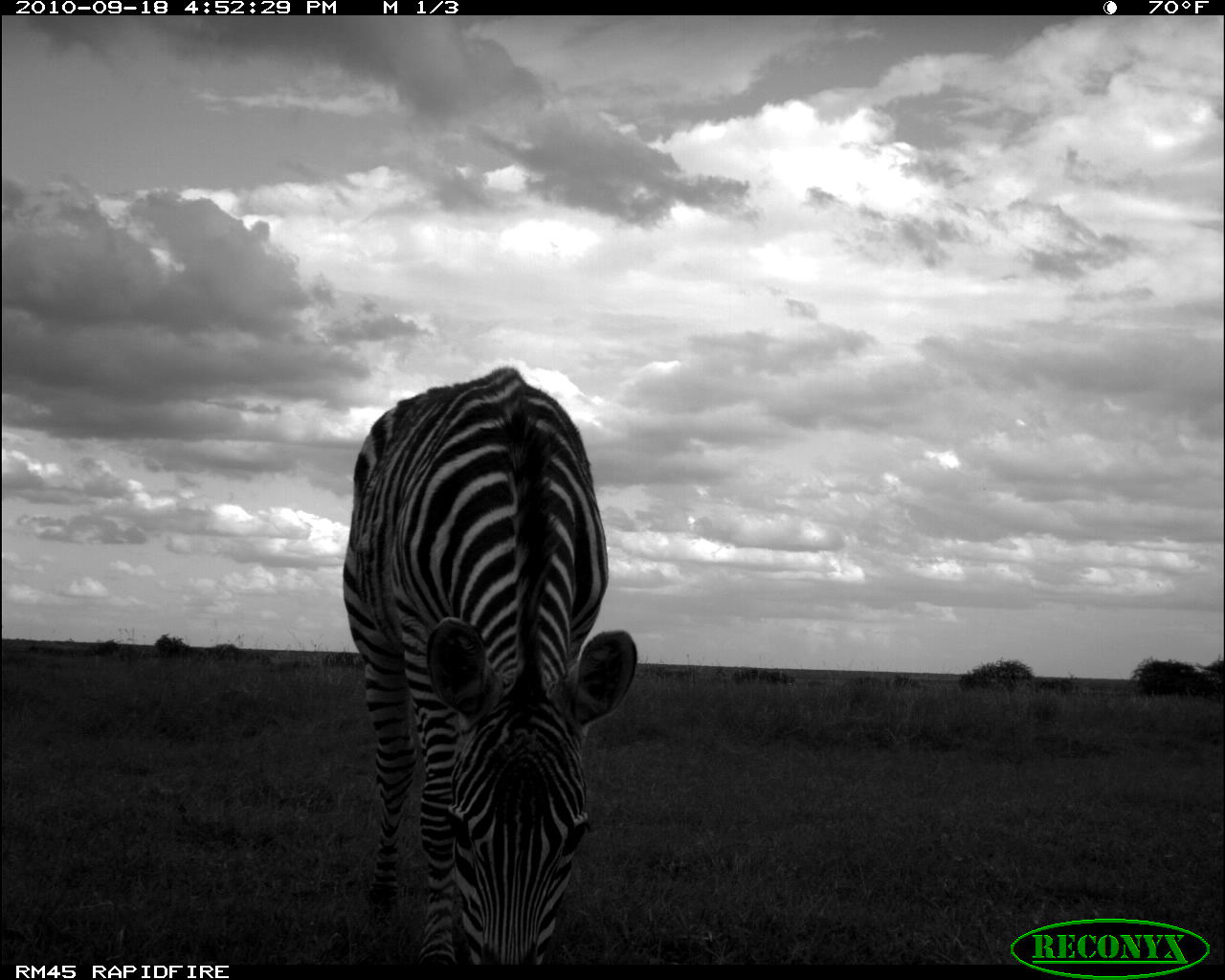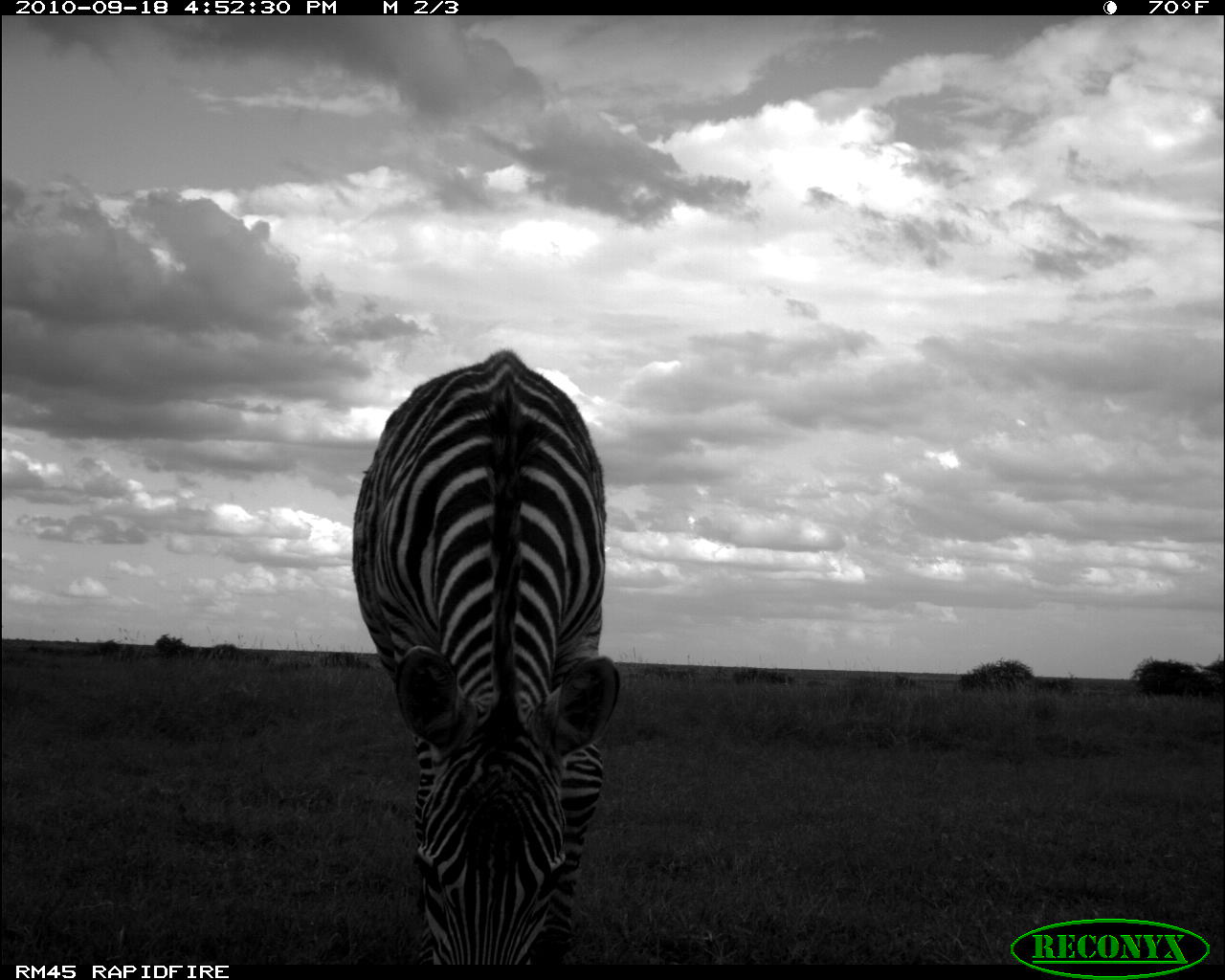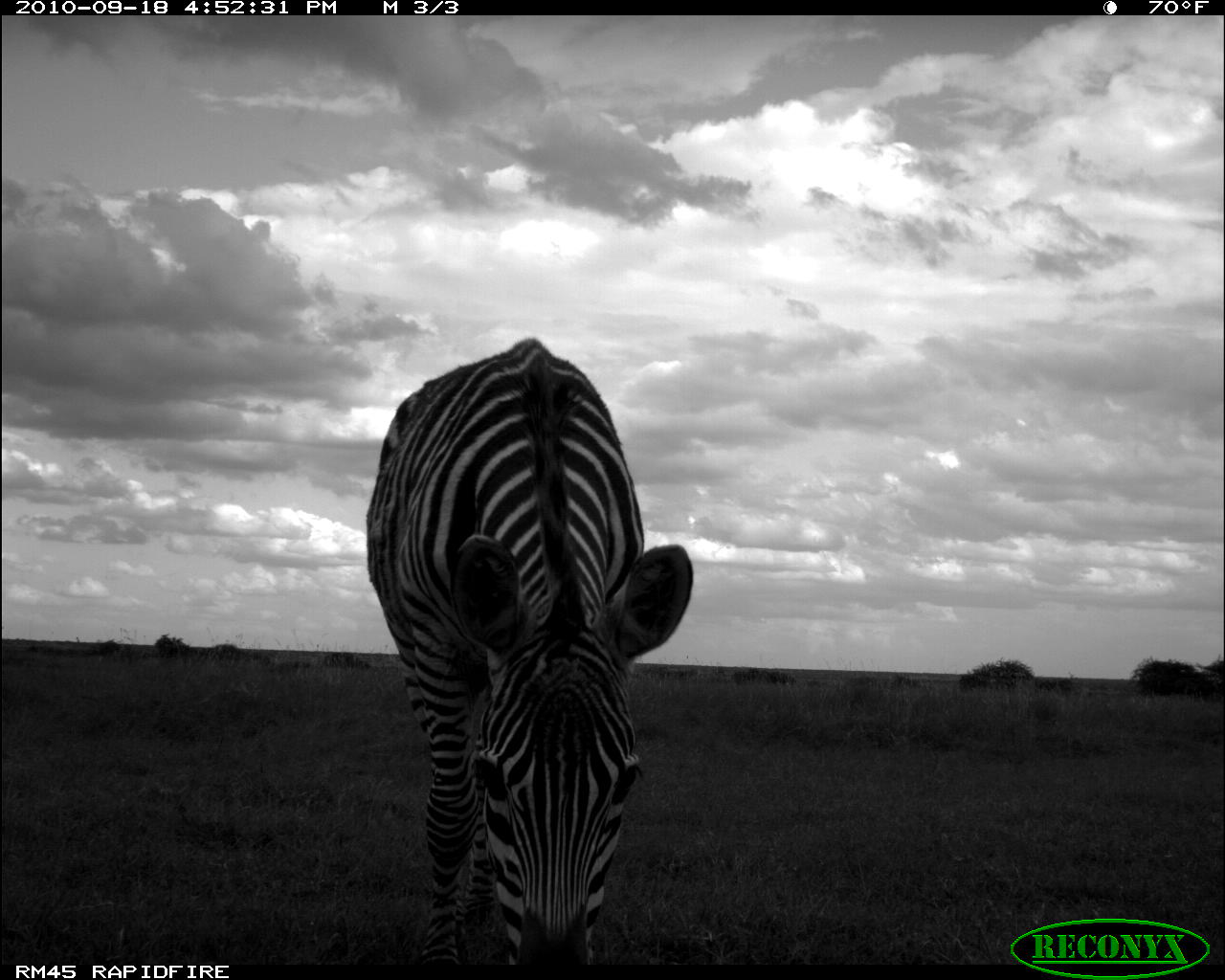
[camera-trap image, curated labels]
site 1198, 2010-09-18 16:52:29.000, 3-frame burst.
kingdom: Animalia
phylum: Chordata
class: Mammalia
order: Perissodactyla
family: Equidae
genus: Equus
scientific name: Equus quagga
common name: plains zebra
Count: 1.